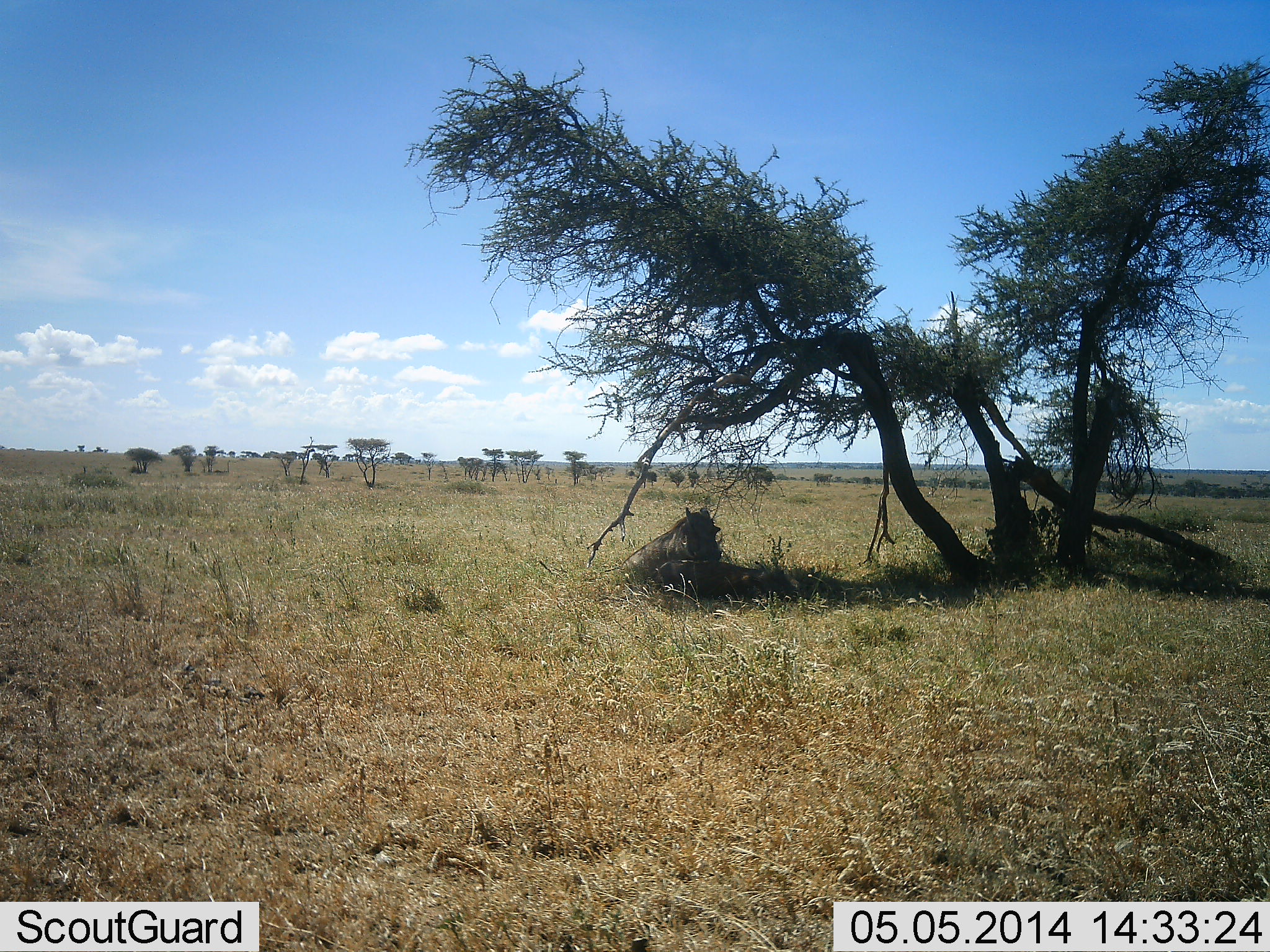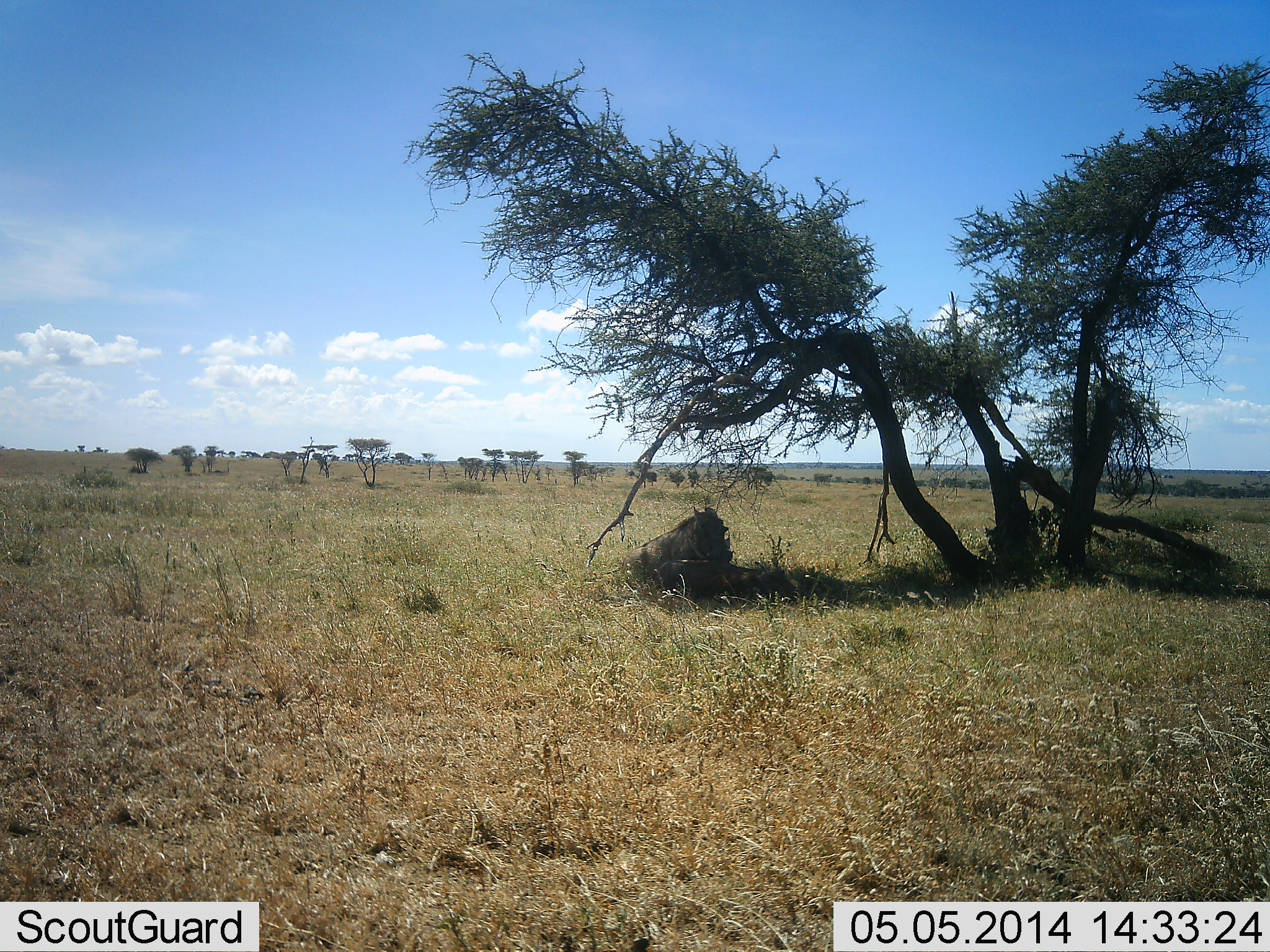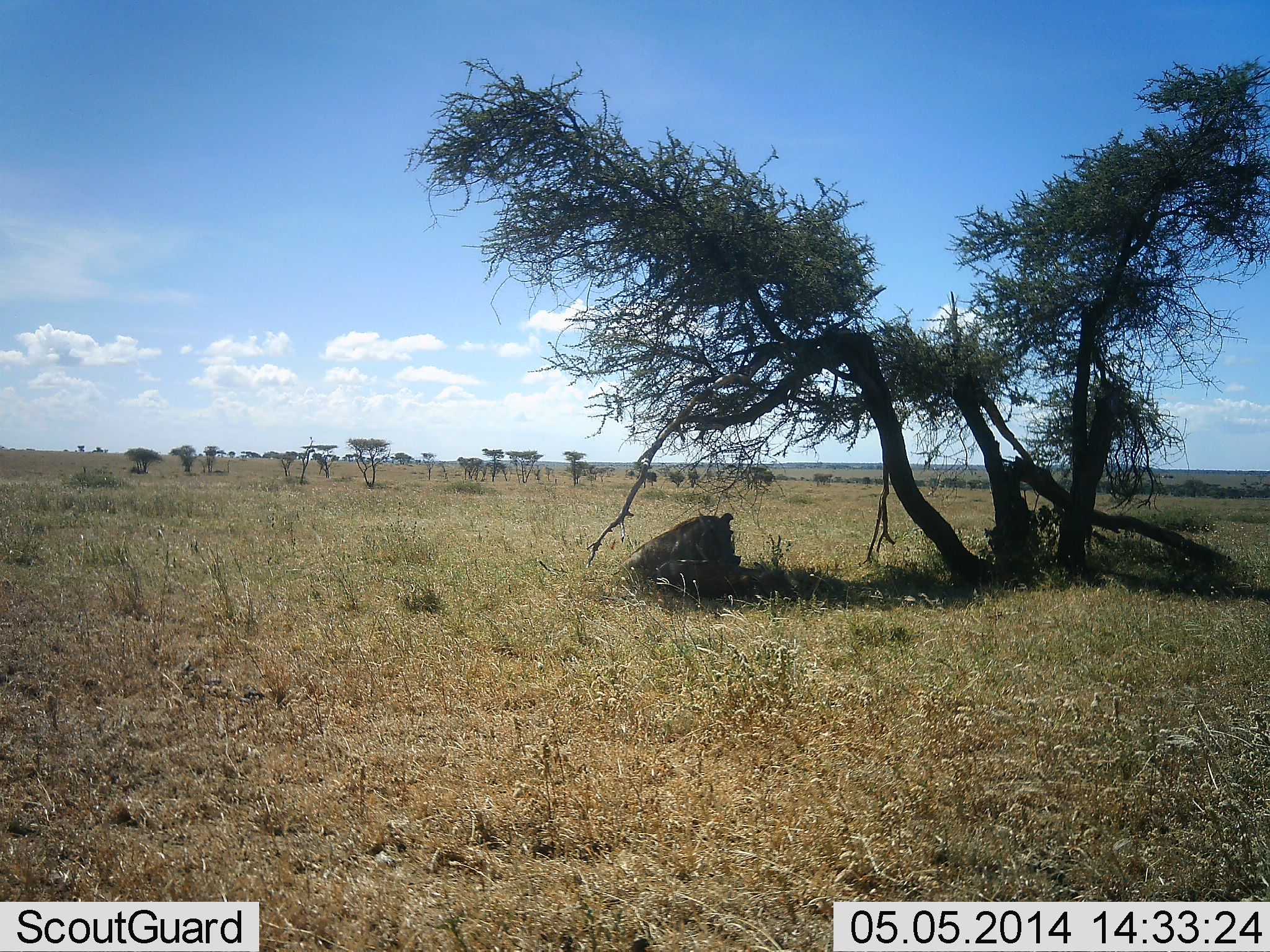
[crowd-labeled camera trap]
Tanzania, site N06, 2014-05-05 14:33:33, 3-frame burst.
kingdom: Animalia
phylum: Chordata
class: Mammalia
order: Artiodactyla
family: Suidae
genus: Phacochoerus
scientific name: Phacochoerus africanus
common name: warthog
Warthog (Phacochoerus africanus), count 1. Behavior (volunteer vote fractions): standing 10%, resting 80%, moving 10%, interacting 0%. Young present (vote fraction): 0%. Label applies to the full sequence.